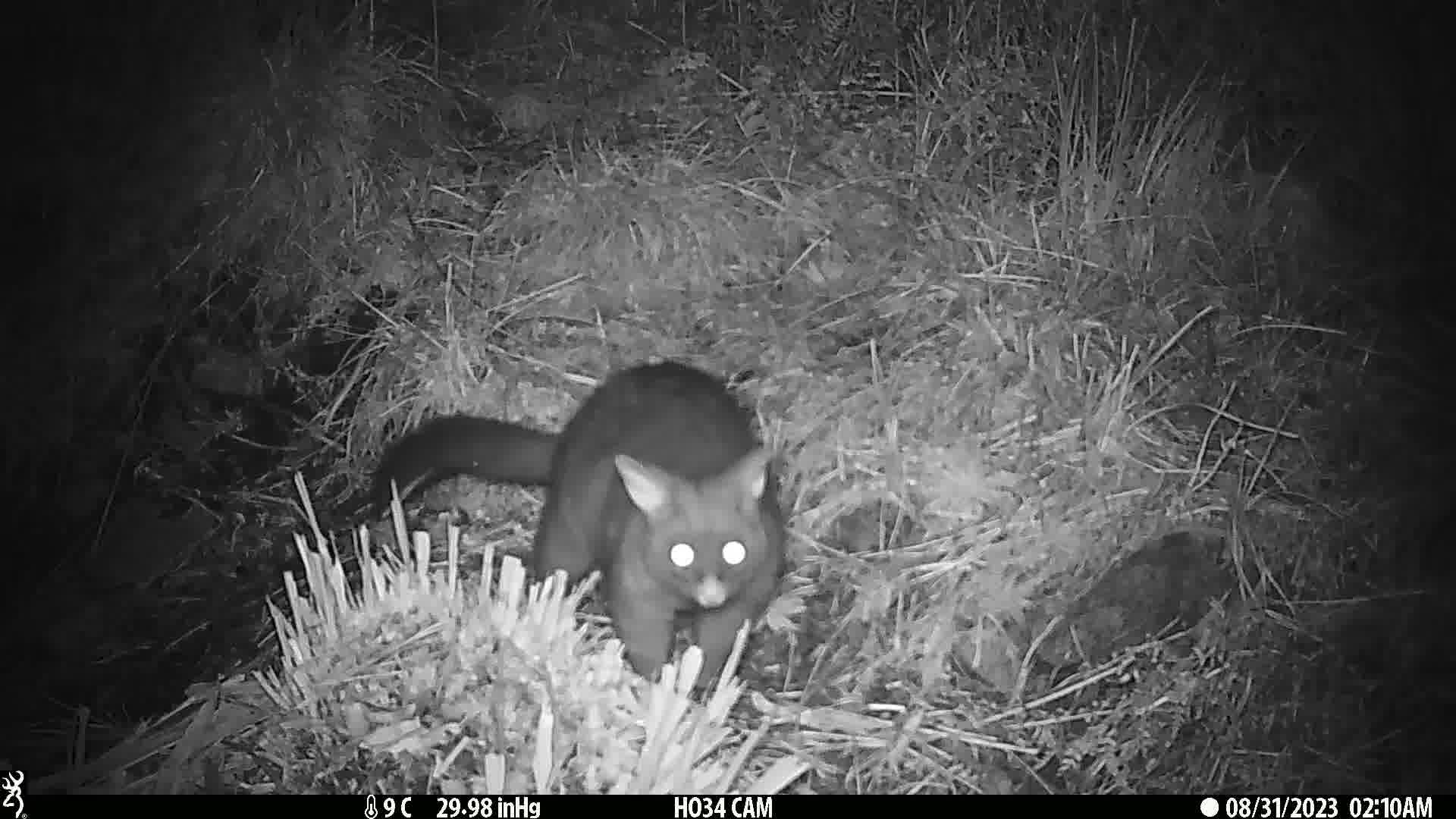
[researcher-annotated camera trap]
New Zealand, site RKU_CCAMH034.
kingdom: Animalia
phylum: Chordata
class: Mammalia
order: Diprotodontia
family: Phalangeridae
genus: Trichosurus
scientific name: Trichosurus vulpecula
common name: common brushtail possum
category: possum